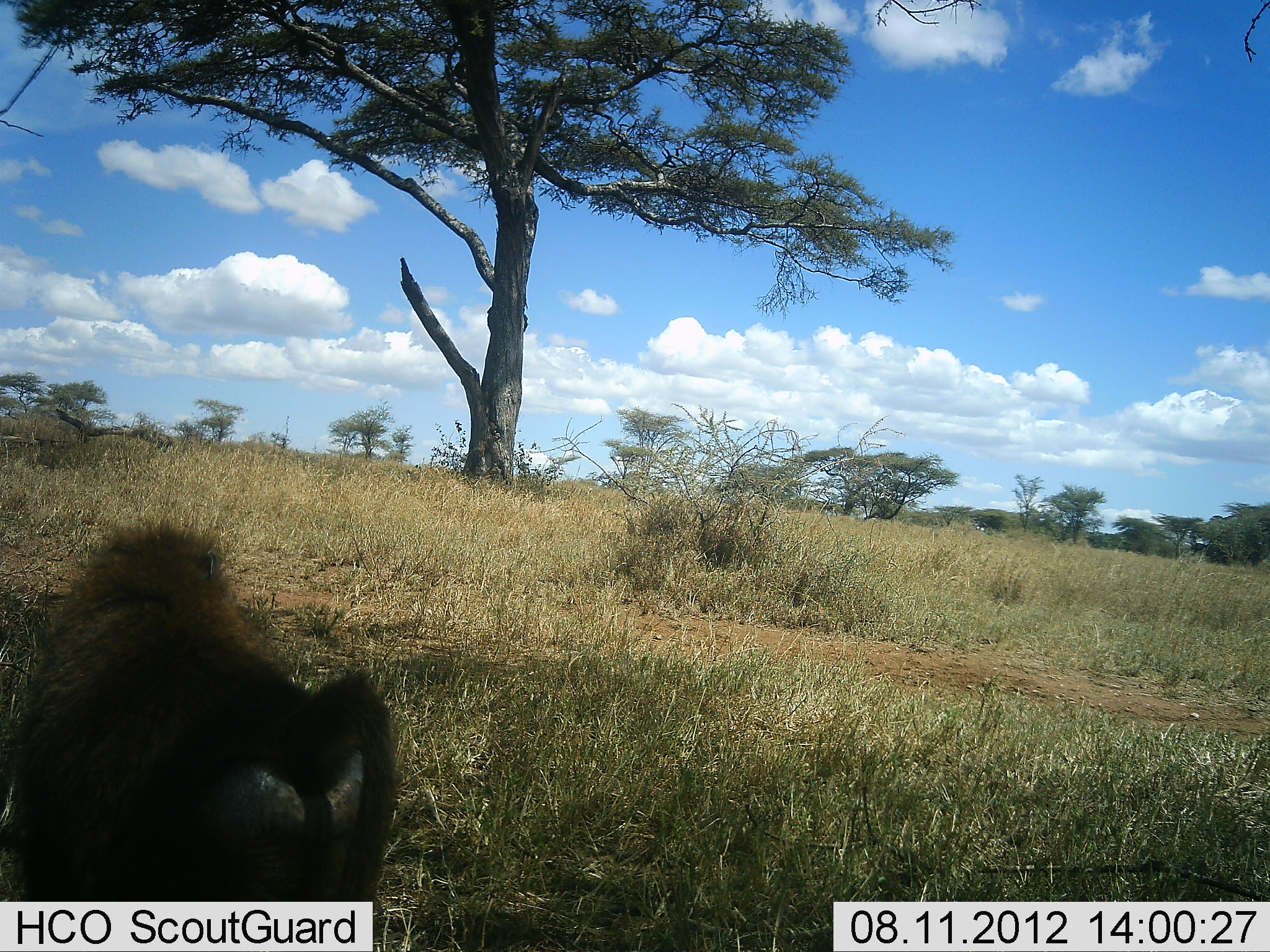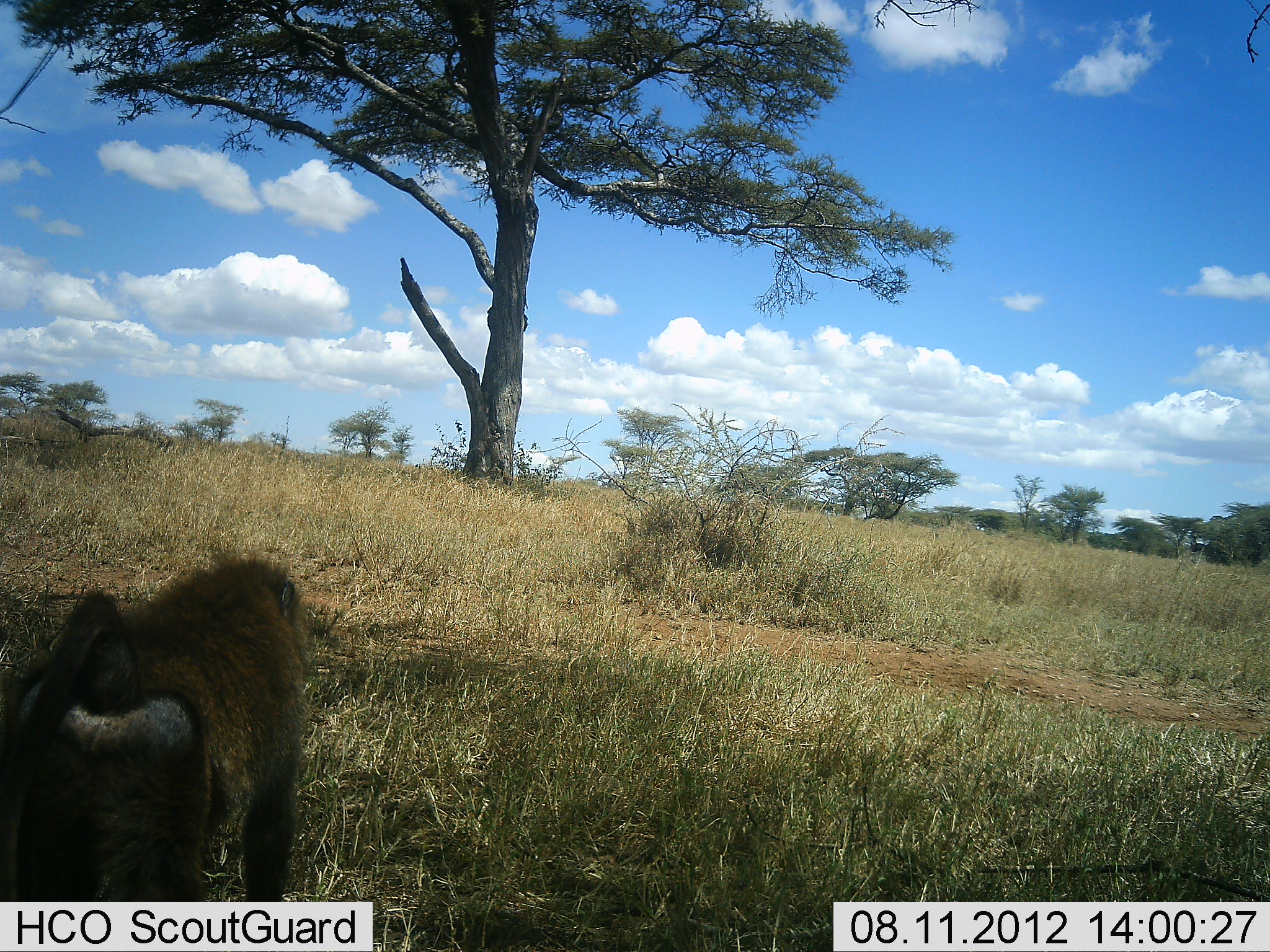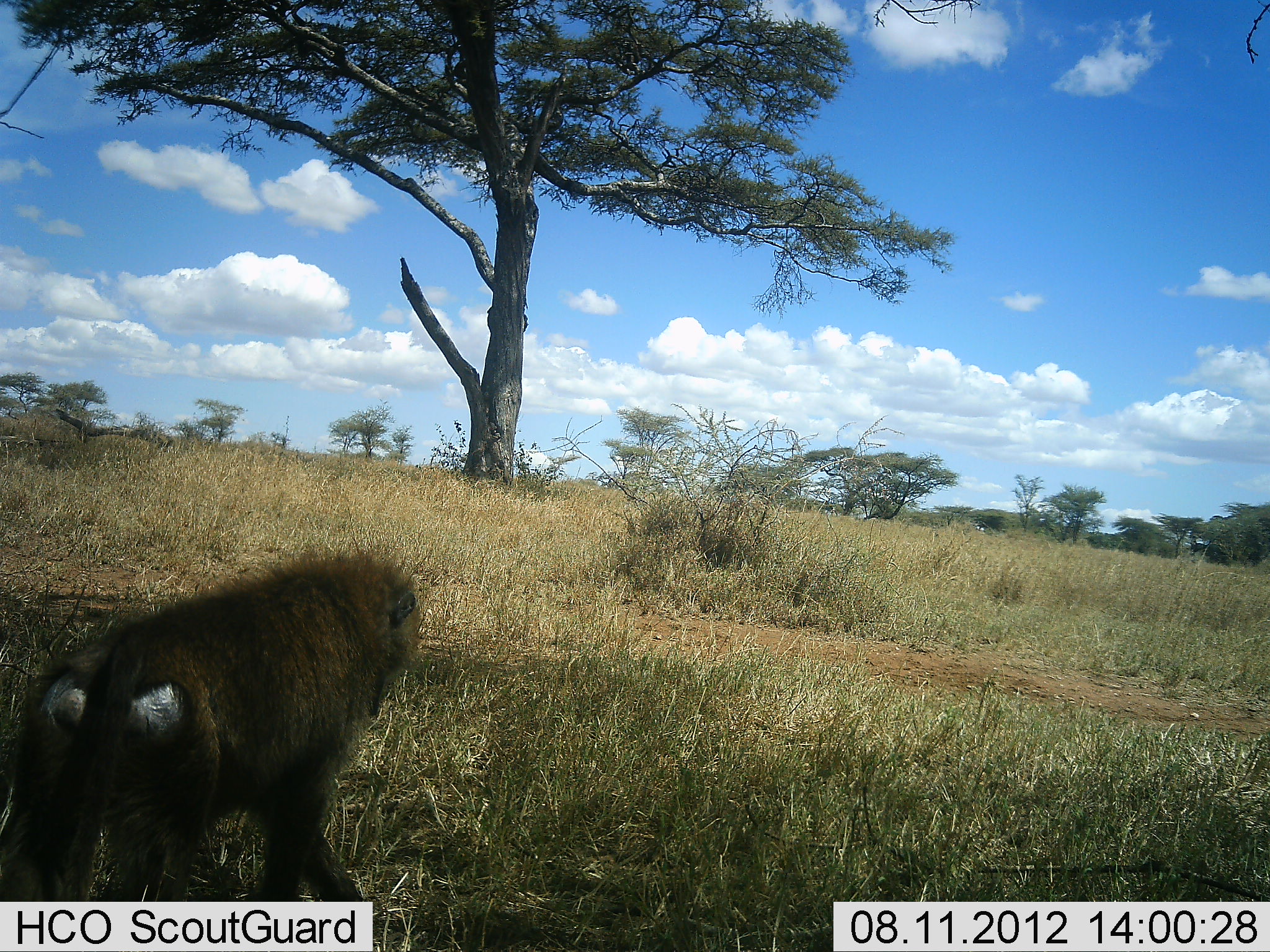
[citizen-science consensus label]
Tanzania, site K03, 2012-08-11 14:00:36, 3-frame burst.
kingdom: Animalia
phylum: Chordata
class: Mammalia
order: Primates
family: Cercopithecidae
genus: Papio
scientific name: Papio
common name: baboon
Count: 1.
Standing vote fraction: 0%.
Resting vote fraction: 0%.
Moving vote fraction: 100%.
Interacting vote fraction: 0%.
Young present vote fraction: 0%.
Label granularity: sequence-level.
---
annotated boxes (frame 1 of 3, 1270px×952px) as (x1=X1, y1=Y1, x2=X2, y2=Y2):
animal: (x1=1, y1=519, x2=399, y2=952)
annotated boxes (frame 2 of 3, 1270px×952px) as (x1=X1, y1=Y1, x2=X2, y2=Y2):
animal: (x1=0, y1=548, x2=313, y2=902)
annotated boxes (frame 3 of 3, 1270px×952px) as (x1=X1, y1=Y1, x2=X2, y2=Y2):
animal: (x1=0, y1=546, x2=427, y2=902)